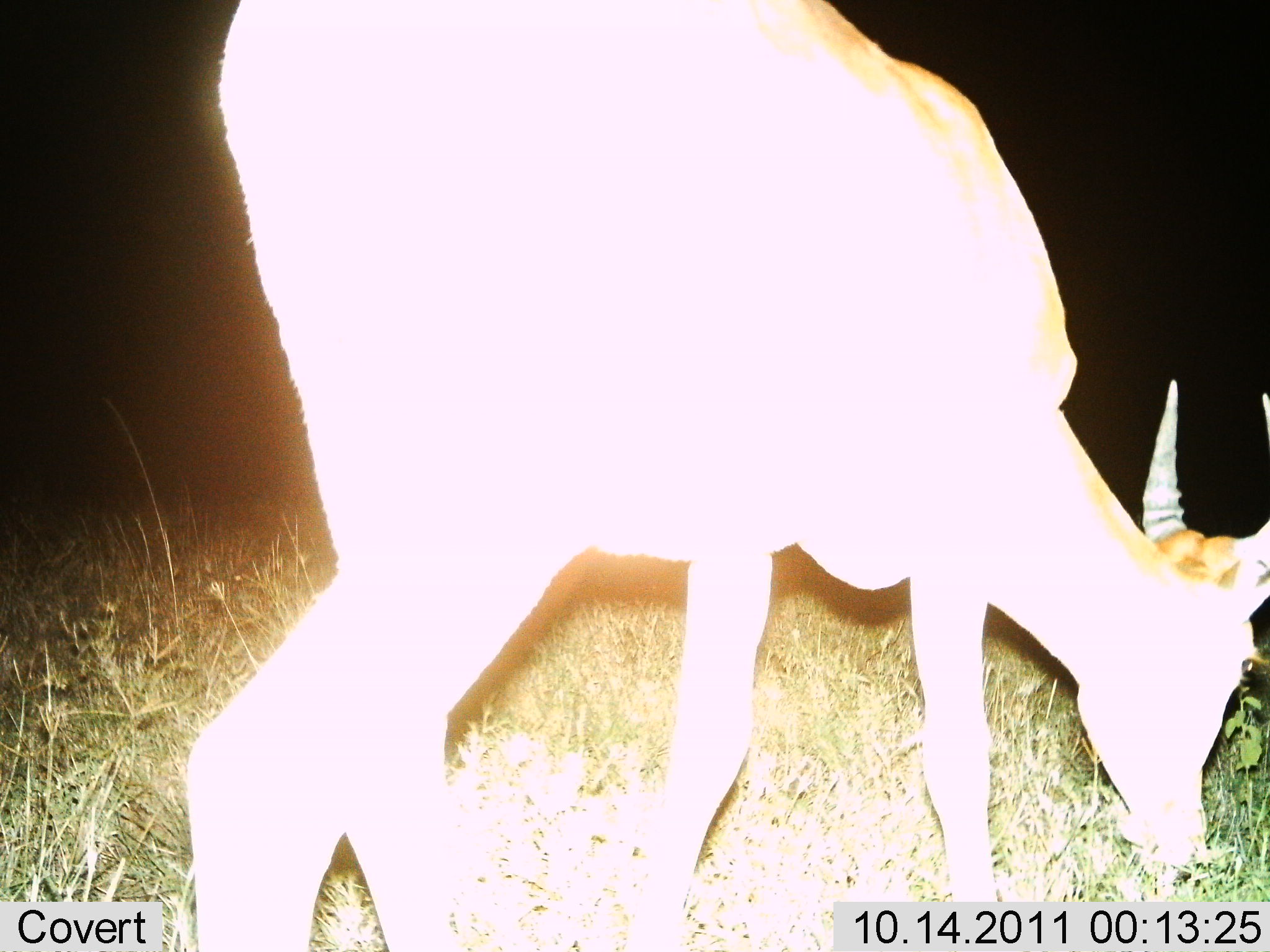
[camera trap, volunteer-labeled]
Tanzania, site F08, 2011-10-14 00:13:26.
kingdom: Animalia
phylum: Chordata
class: Mammalia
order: Artiodactyla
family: Bovidae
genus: Nanger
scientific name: Nanger granti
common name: grant's gazelle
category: gazellegrants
Gazellegrants (grant's gazelle) (Nanger granti), count 1. Behavior (volunteer vote fractions): standing 11%, resting 0%, moving 11%, interacting 0%. Young present (vote fraction): 0%. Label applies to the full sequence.